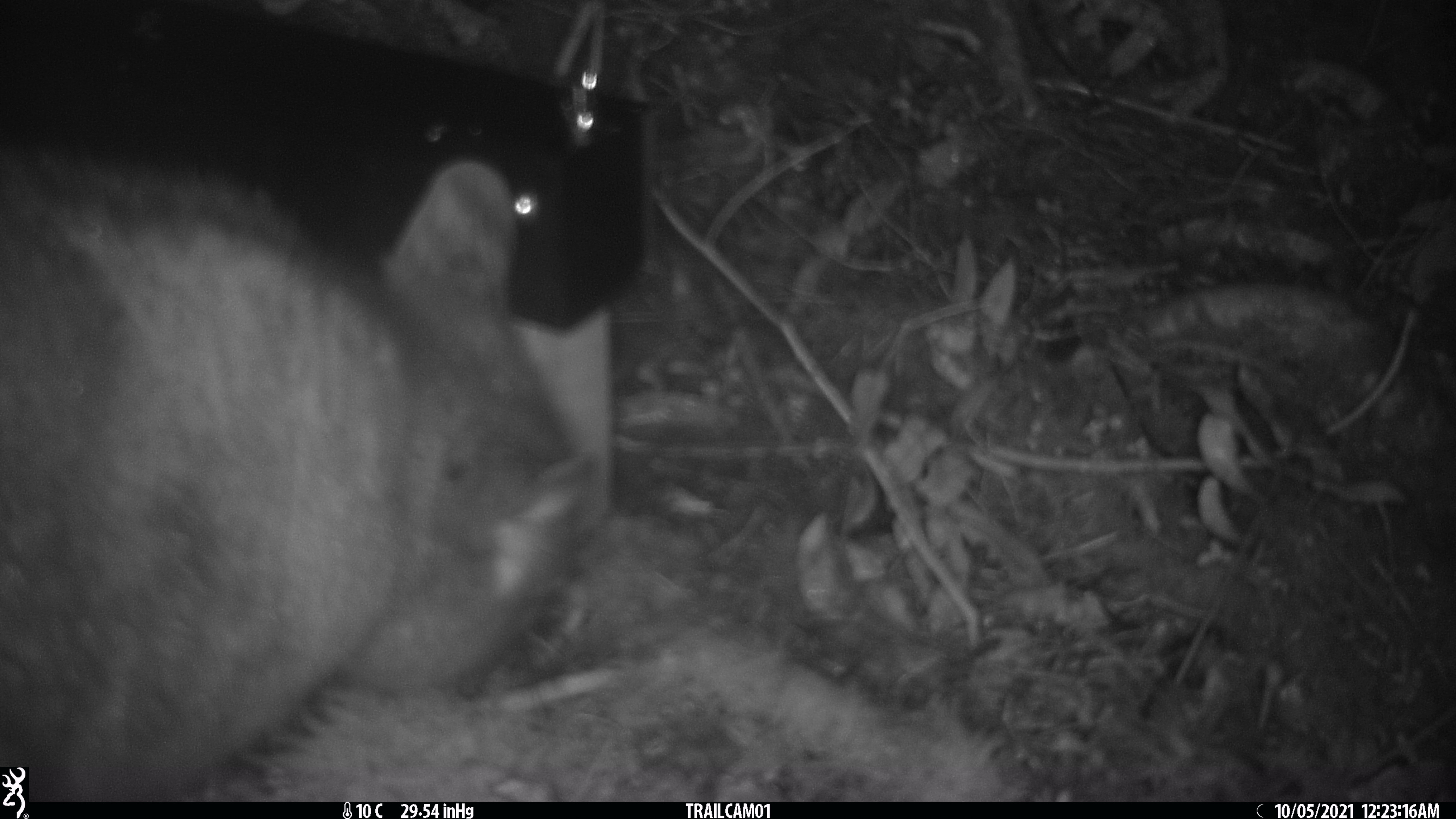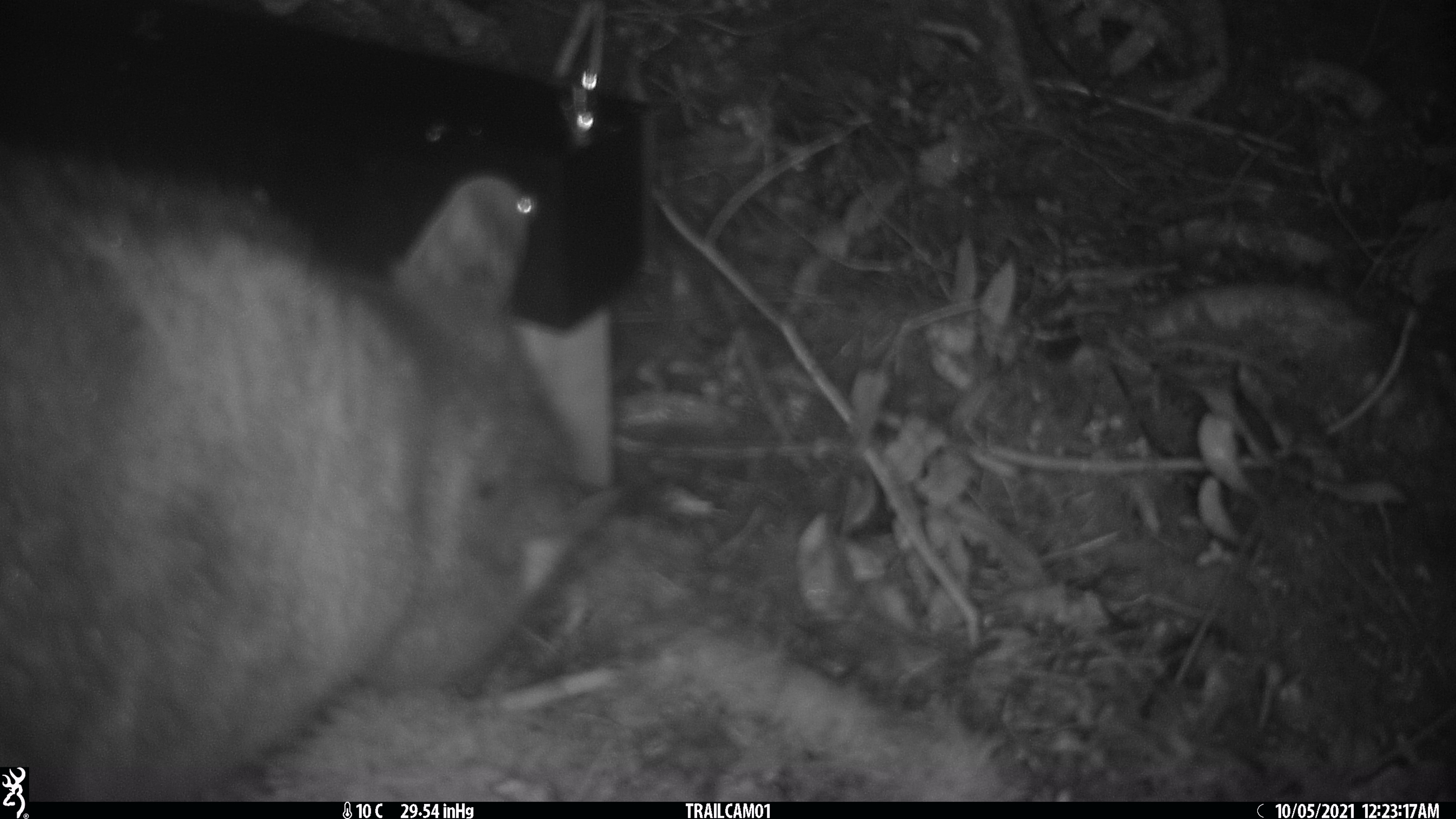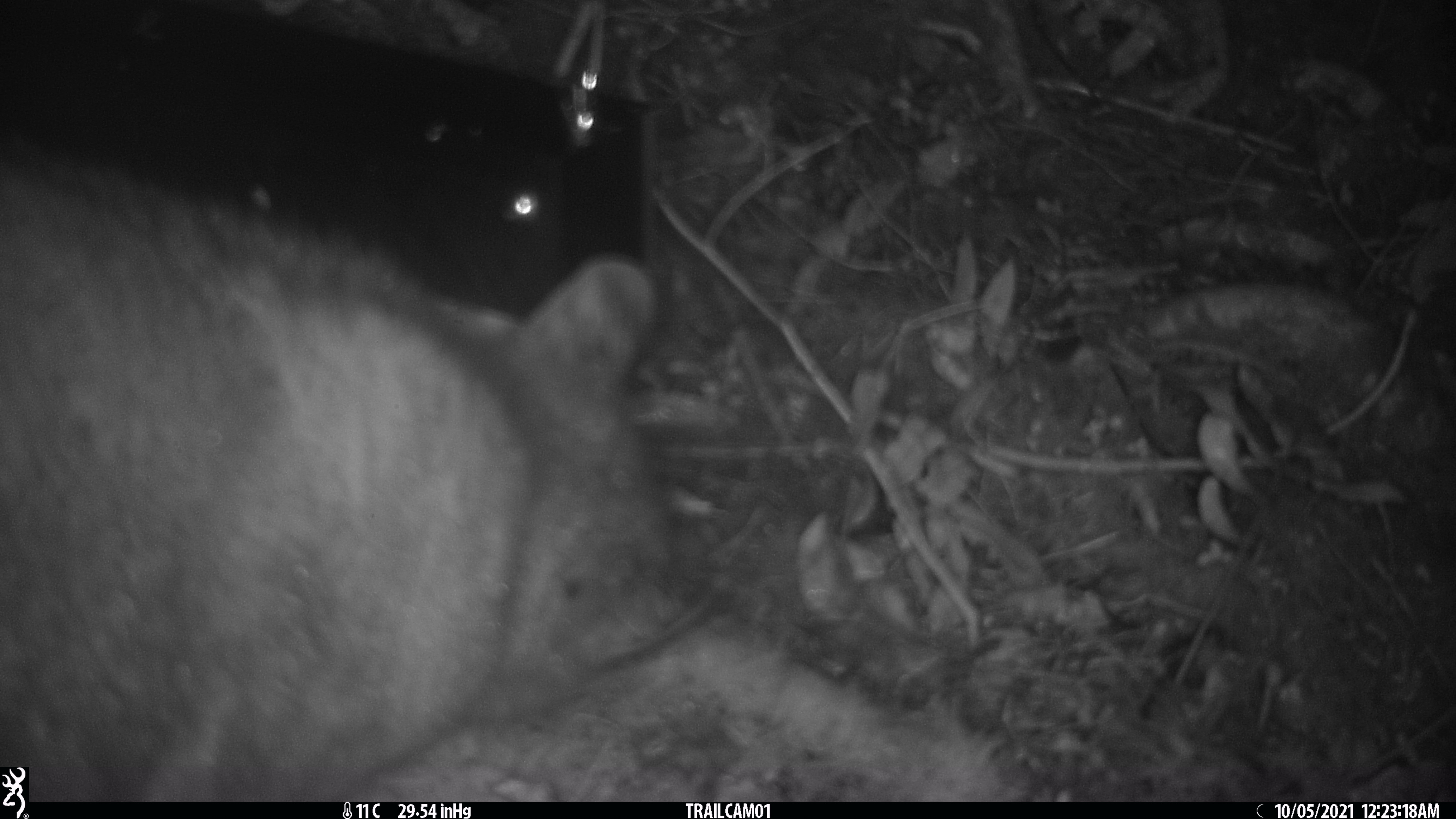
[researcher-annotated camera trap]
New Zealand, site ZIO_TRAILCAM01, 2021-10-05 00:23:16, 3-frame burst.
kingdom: Animalia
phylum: Chordata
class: Mammalia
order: Diprotodontia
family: Phalangeridae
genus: Trichosurus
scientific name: Trichosurus vulpecula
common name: common brushtail possum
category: possum